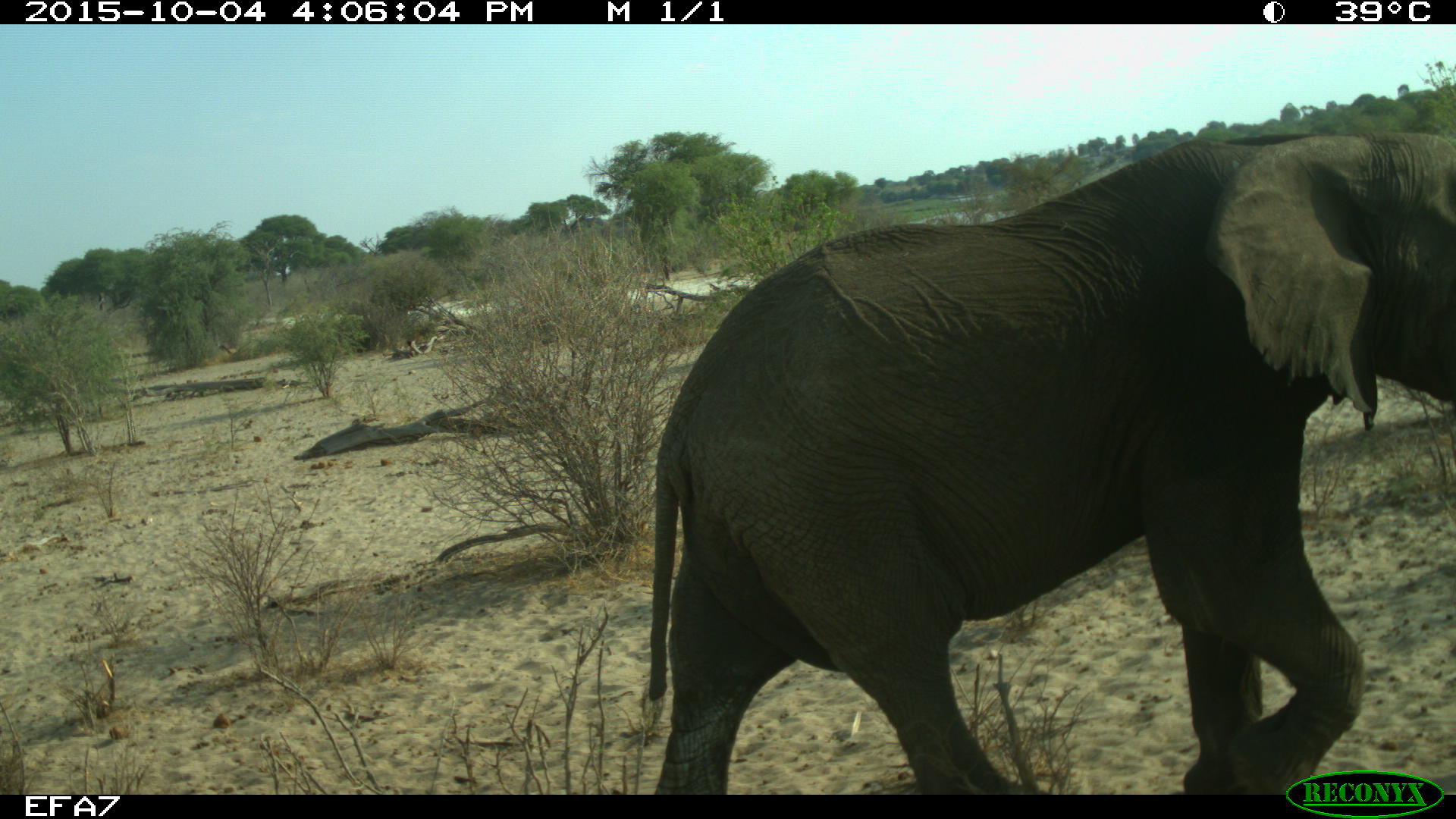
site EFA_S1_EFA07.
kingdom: Animalia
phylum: Chordata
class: Mammalia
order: Proboscidea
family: Elephantidae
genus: Loxodonta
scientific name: Loxodonta africana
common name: african bush elephant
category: elephant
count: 1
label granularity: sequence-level